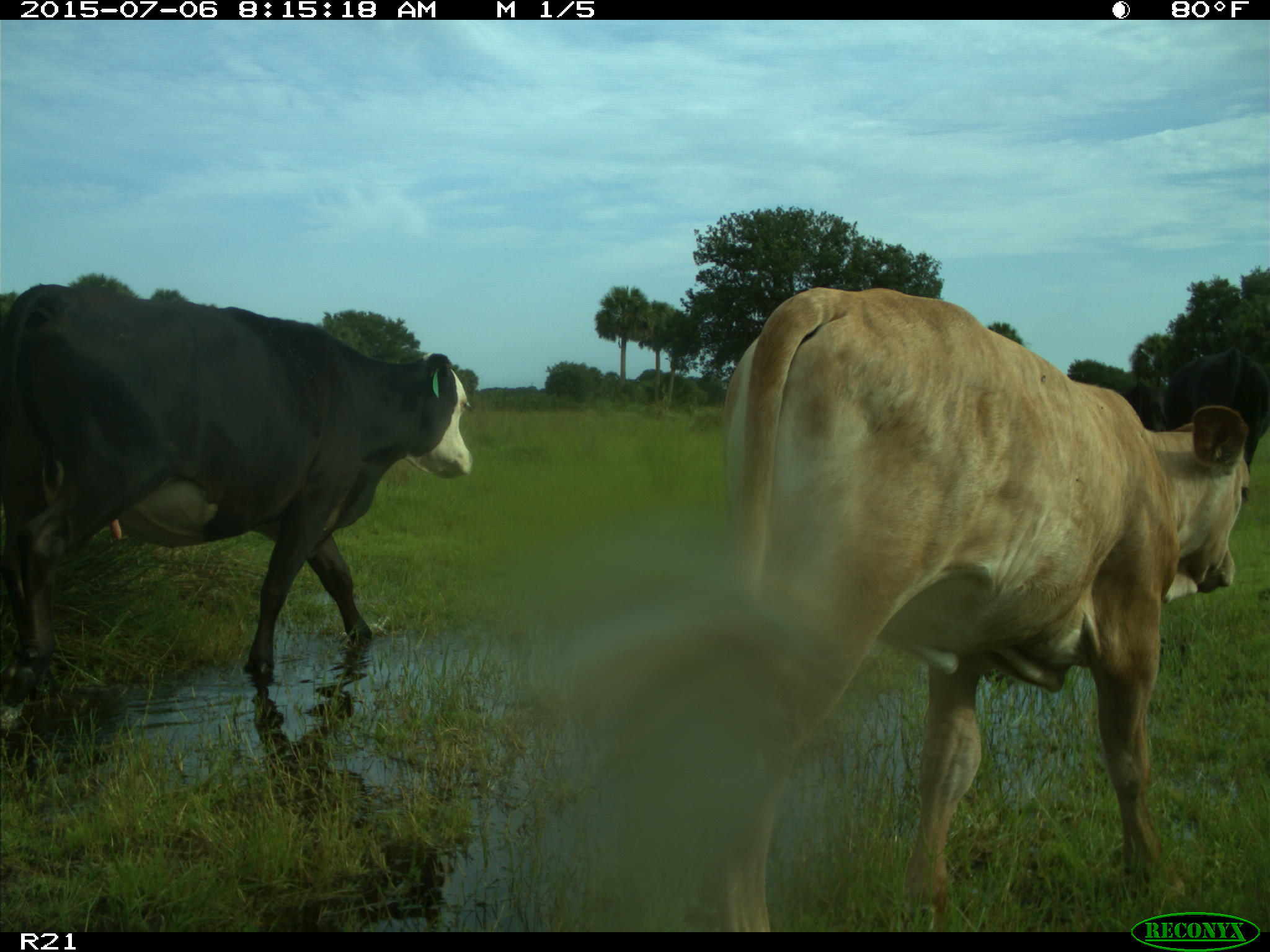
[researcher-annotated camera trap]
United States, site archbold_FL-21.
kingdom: Animalia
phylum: Chordata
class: Mammalia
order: Artiodactyla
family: Bovidae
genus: Bos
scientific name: Bos taurus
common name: domestic cow